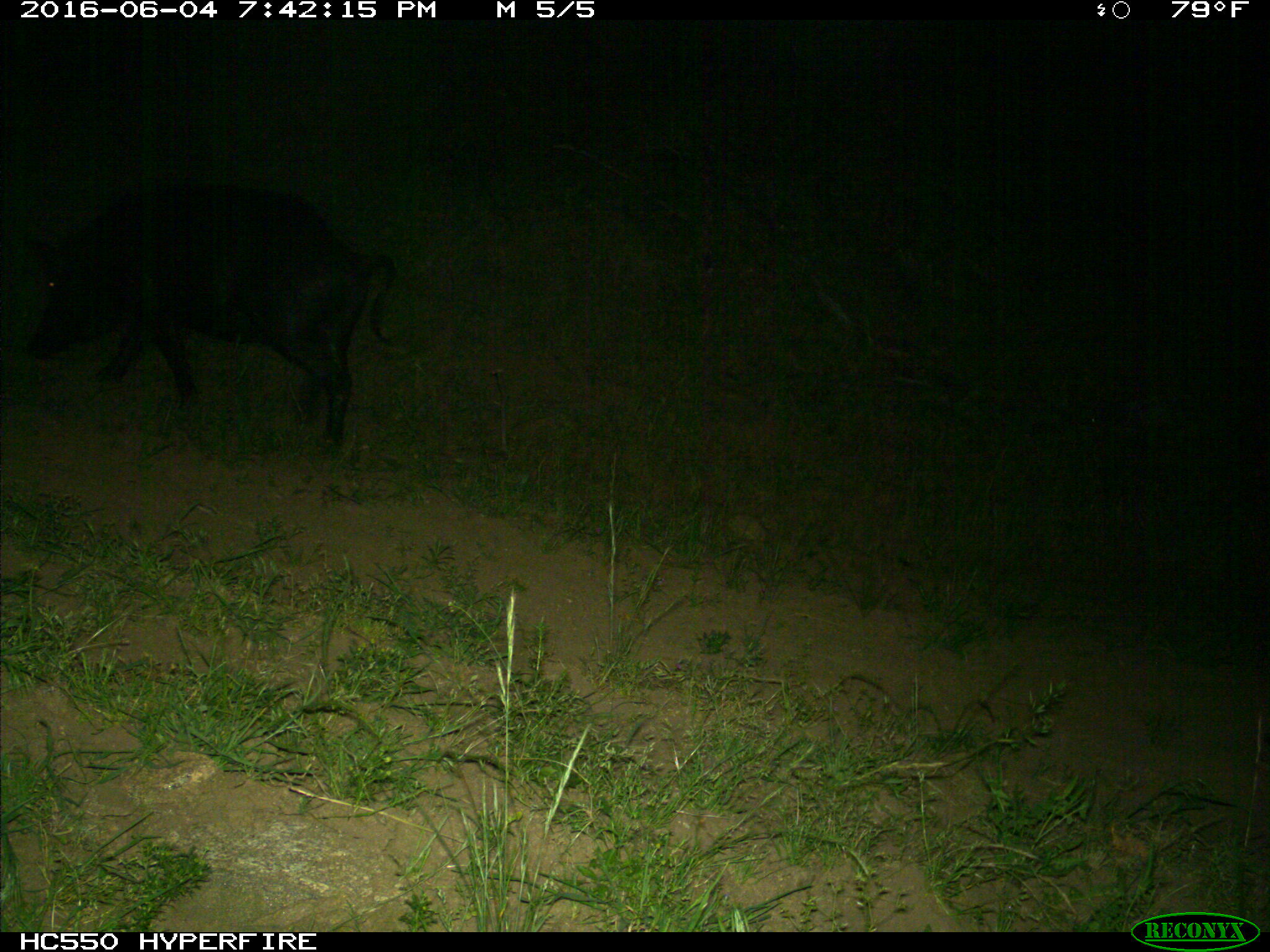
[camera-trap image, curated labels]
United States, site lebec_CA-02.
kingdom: Animalia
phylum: Chordata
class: Mammalia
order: Artiodactyla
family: Suidae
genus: Sus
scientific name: Sus scrofa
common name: wild boar